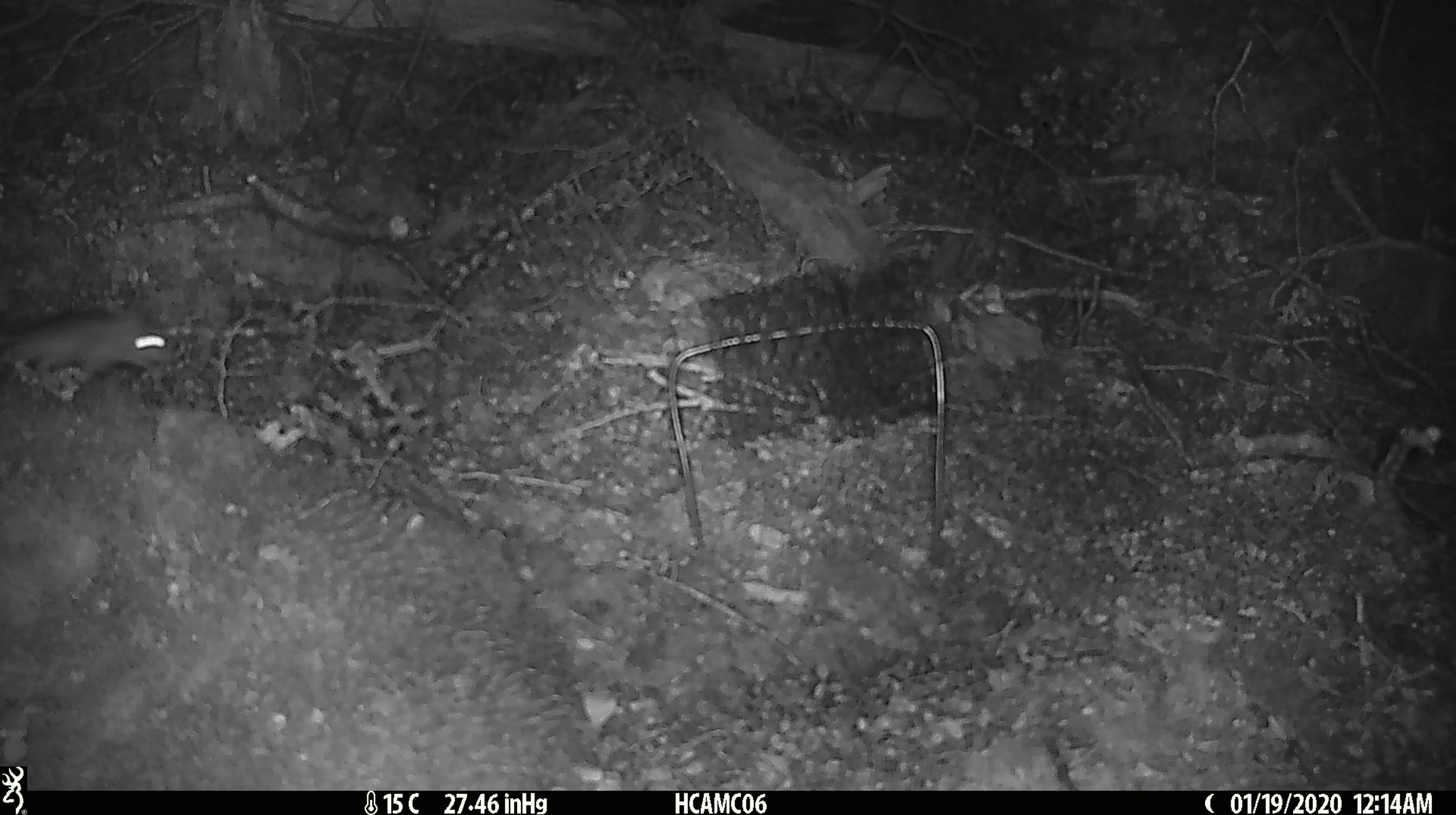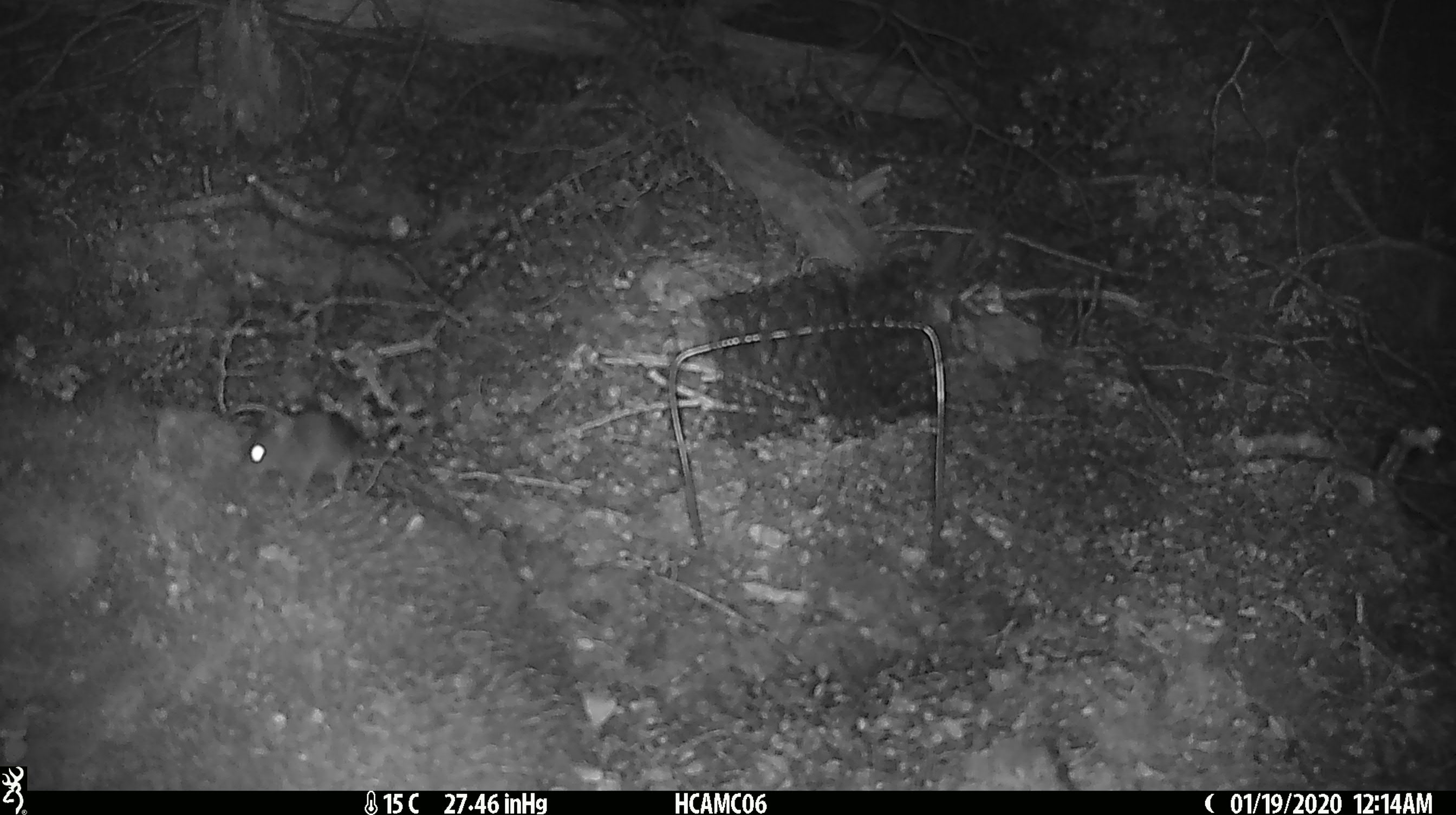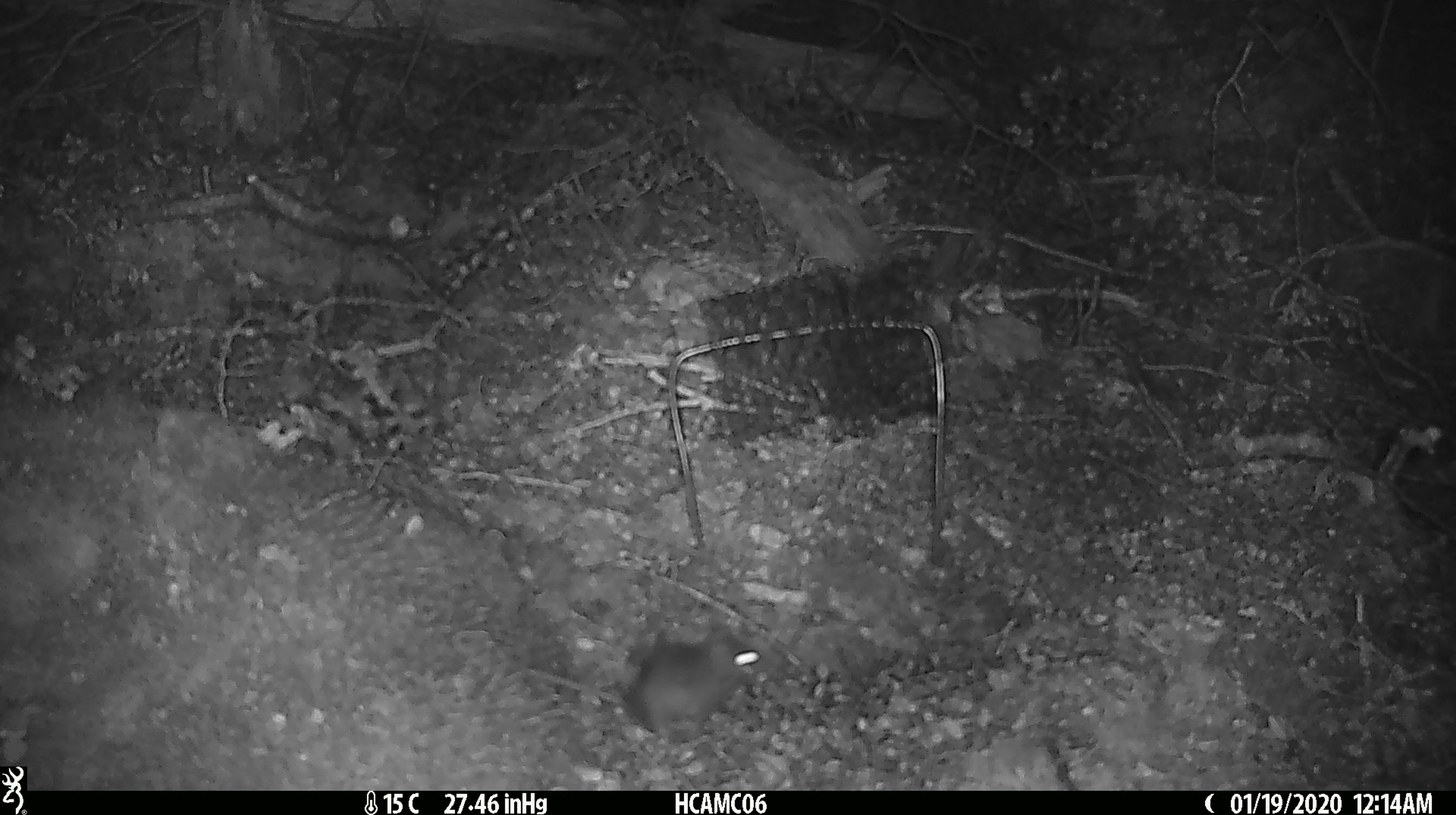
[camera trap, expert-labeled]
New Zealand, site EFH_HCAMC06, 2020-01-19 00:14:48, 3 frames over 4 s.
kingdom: Animalia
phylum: Chordata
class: Mammalia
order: Rodentia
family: Muridae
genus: Mus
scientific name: Mus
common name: mouse